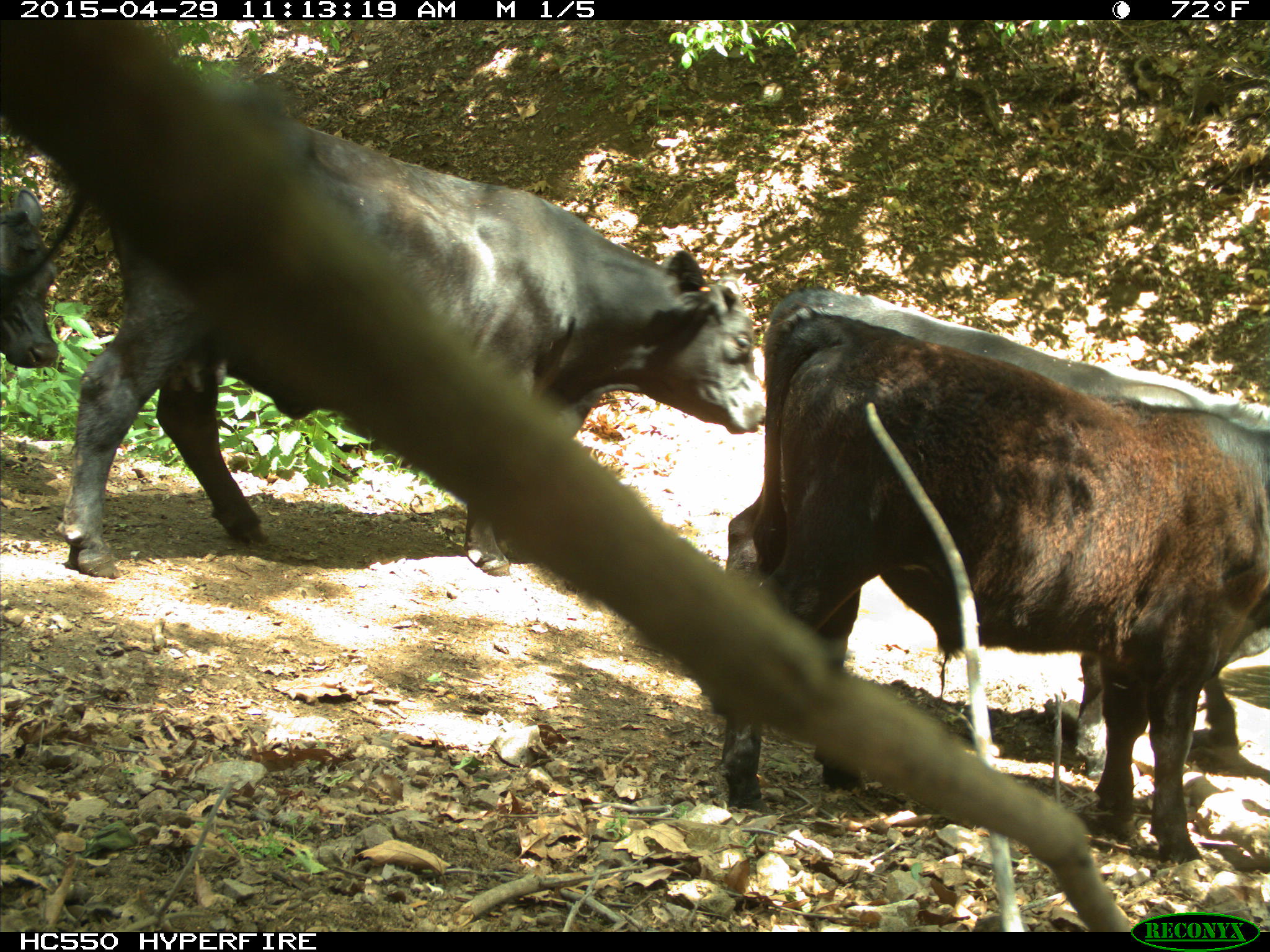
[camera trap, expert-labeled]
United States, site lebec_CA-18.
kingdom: Animalia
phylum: Chordata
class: Mammalia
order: Artiodactyla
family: Bovidae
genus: Bos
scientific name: Bos taurus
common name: domestic cow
Bos taurus (domestic cow).